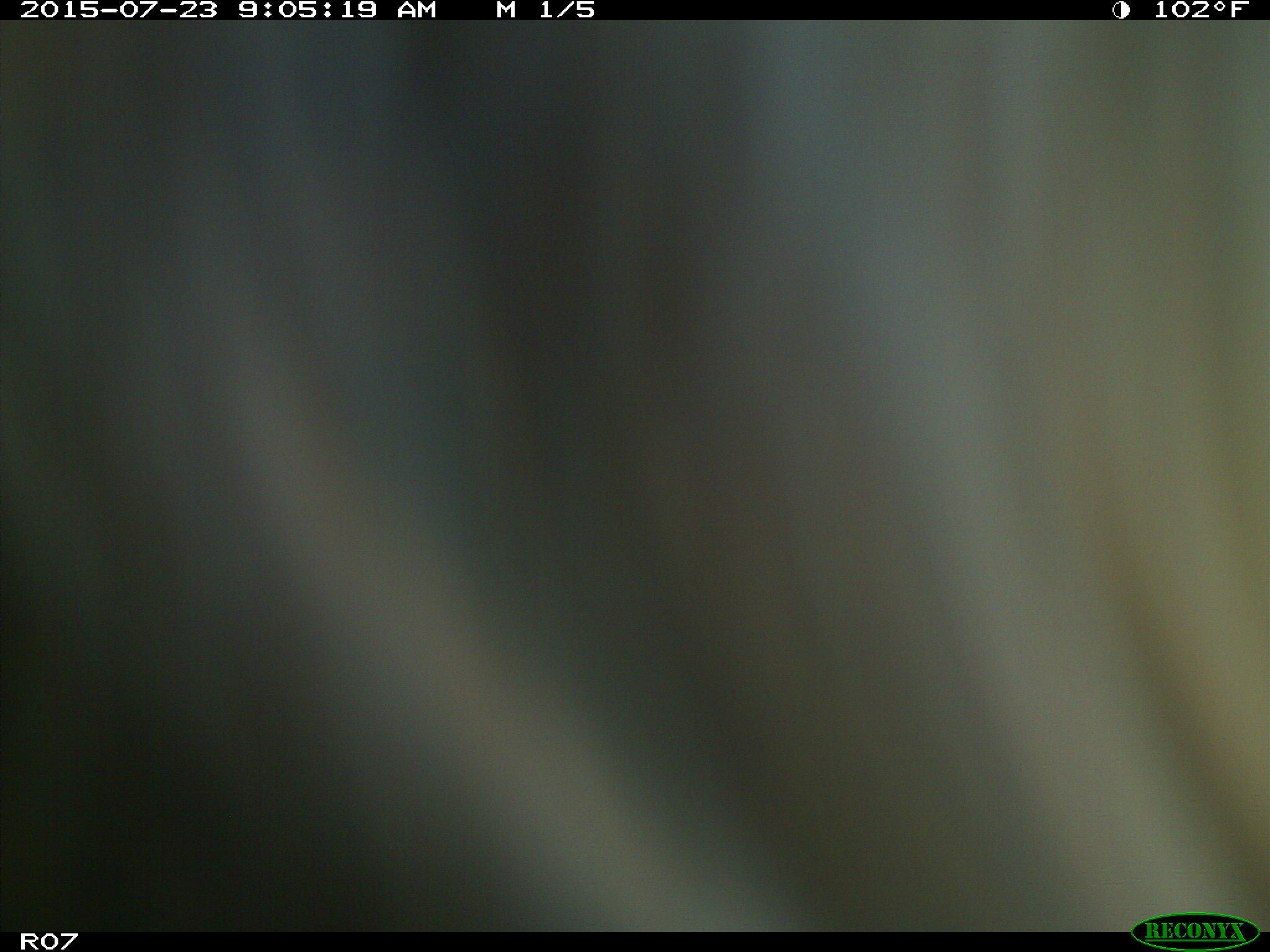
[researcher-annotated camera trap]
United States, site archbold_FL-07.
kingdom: Animalia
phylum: Chordata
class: Mammalia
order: Artiodactyla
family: Bovidae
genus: Bos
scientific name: Bos taurus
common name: domestic cow